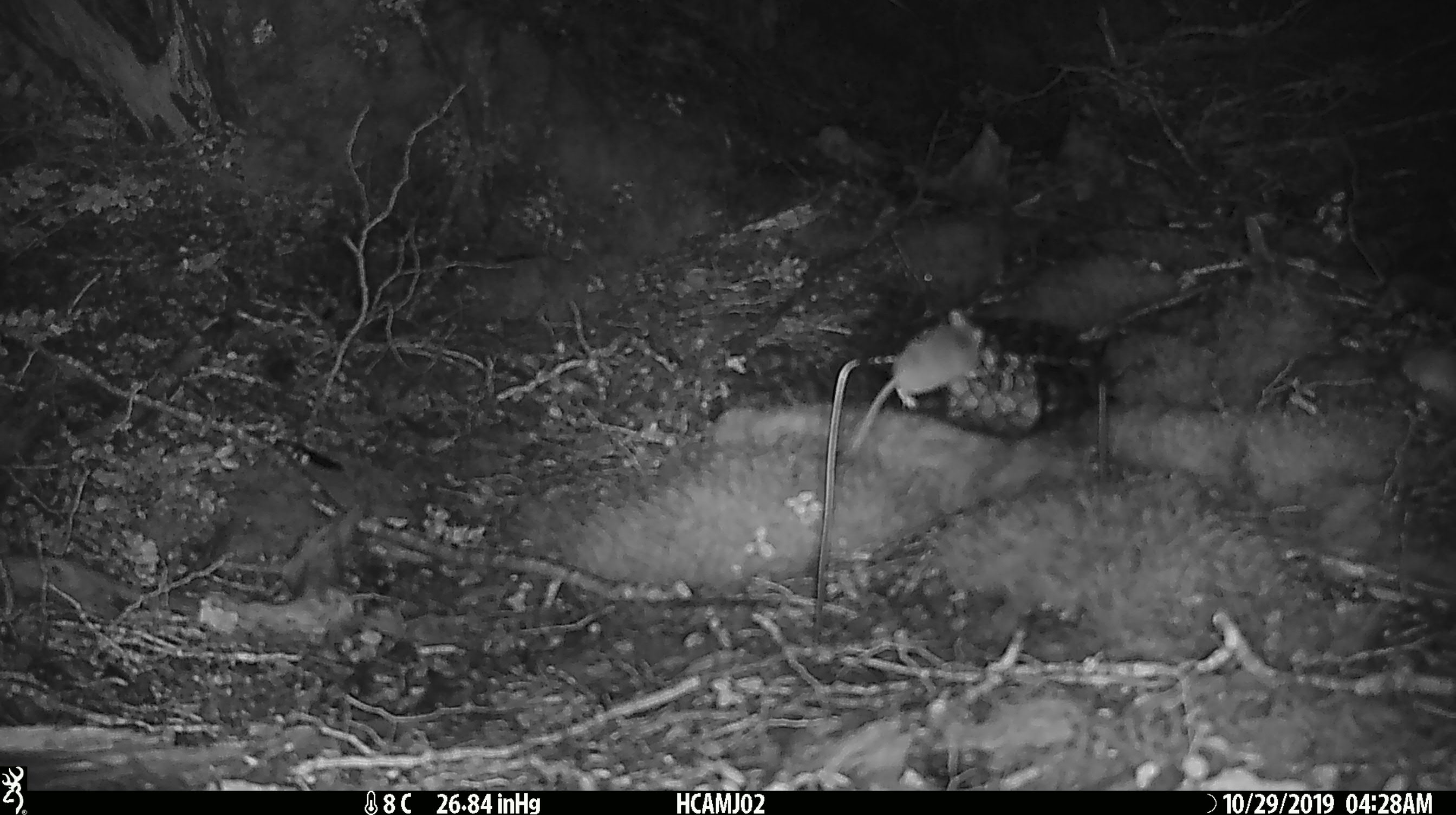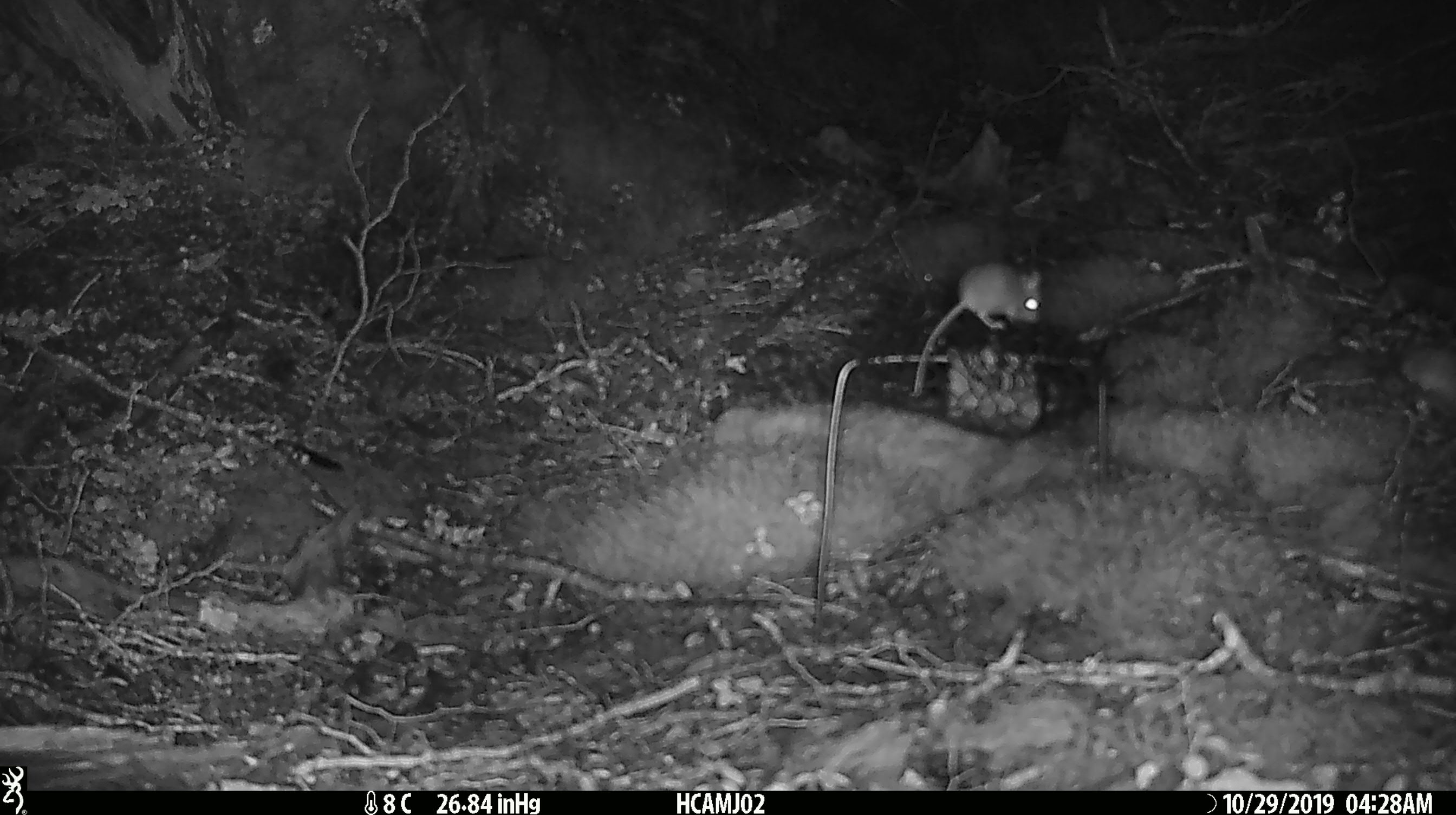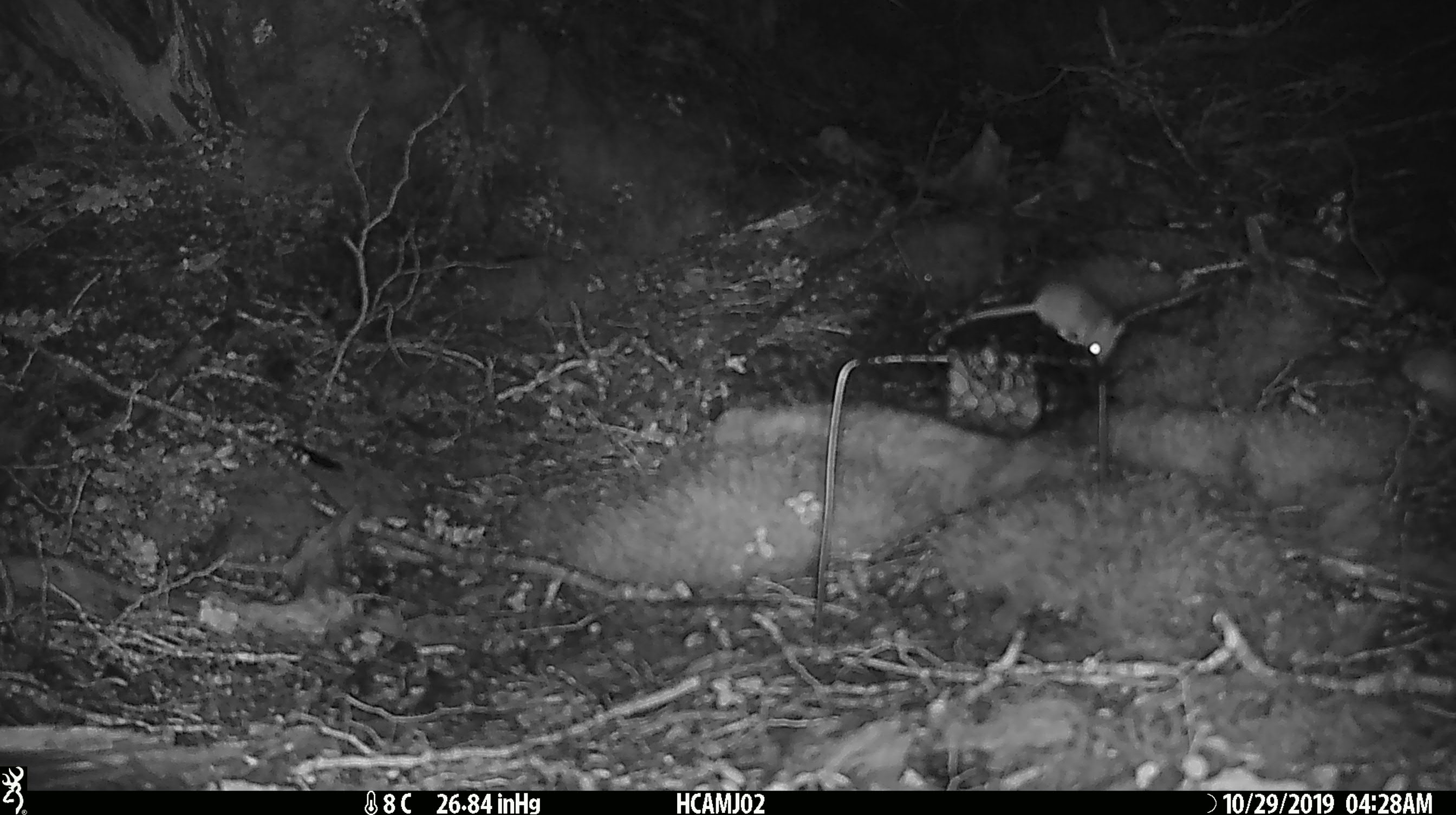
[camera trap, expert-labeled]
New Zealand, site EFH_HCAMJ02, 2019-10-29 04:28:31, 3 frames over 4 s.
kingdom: Animalia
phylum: Chordata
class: Mammalia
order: Rodentia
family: Muridae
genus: Mus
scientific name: Mus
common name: mouse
Mouse (Mus).